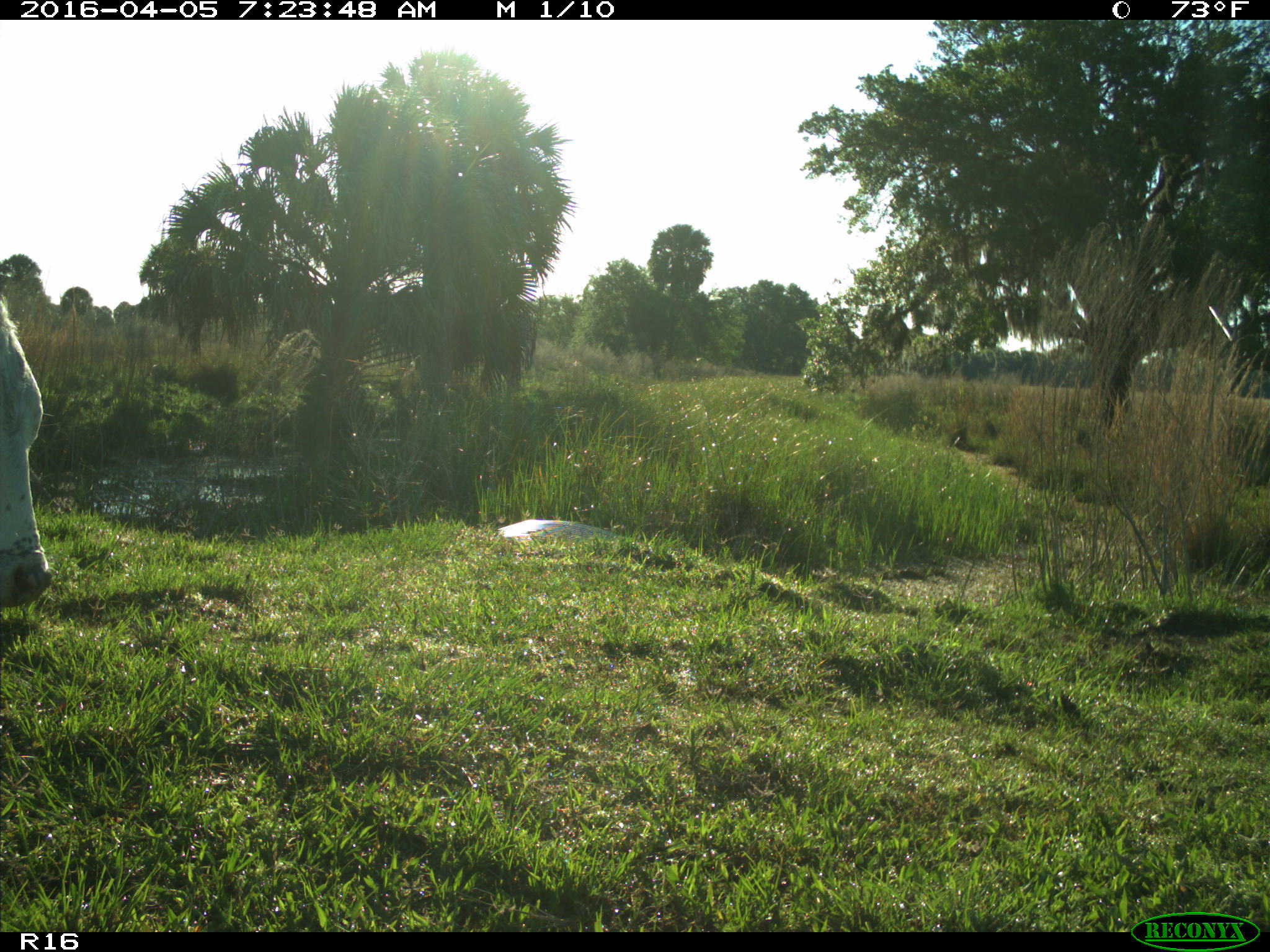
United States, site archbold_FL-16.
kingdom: Animalia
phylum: Chordata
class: Mammalia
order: Artiodactyla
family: Bovidae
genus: Bos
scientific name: Bos taurus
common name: domestic cow